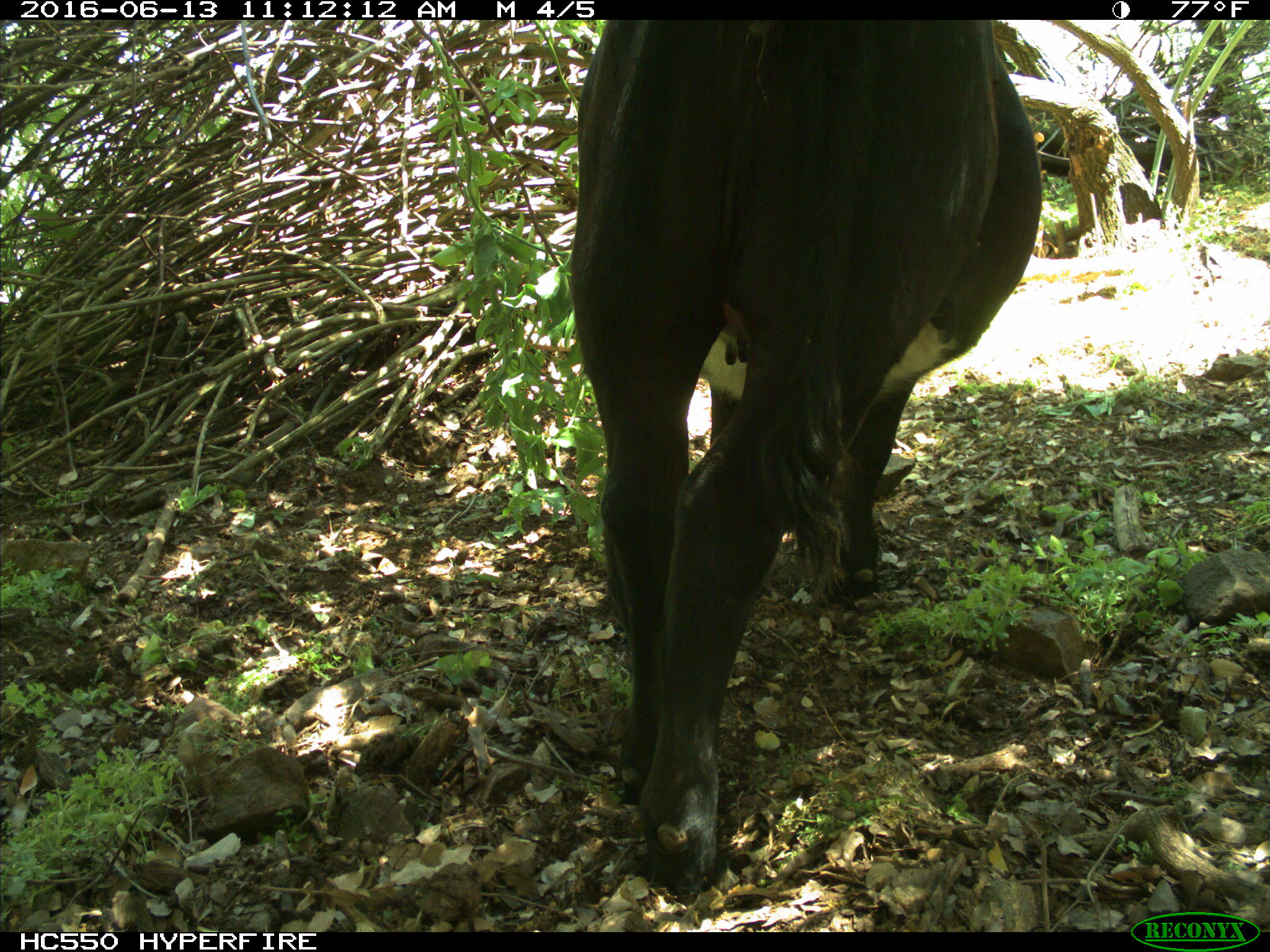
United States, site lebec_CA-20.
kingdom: Animalia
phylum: Chordata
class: Mammalia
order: Artiodactyla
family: Bovidae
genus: Bos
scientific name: Bos taurus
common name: domestic cow